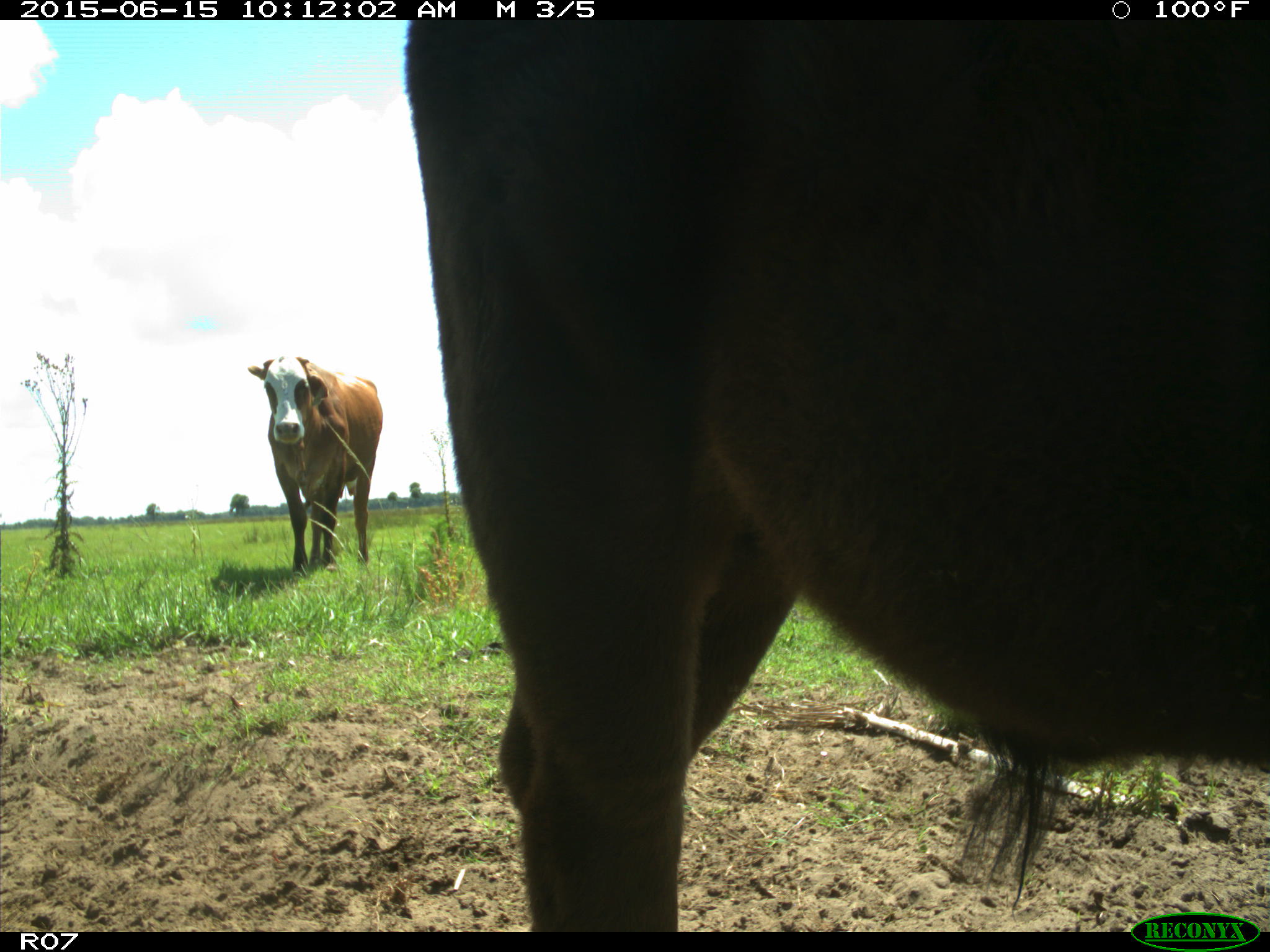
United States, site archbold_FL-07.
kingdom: Animalia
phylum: Chordata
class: Mammalia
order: Artiodactyla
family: Bovidae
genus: Bos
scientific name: Bos taurus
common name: domestic cow